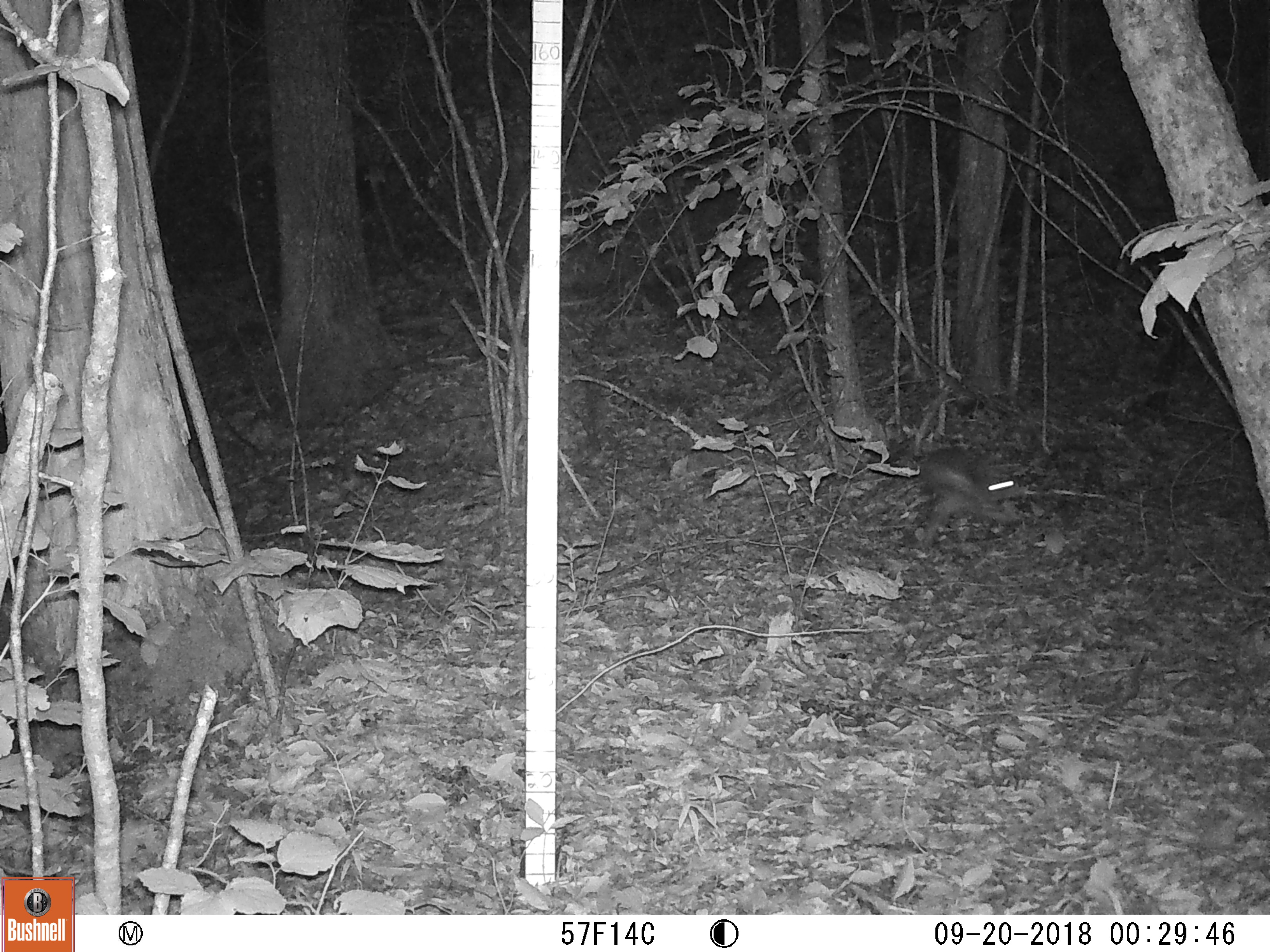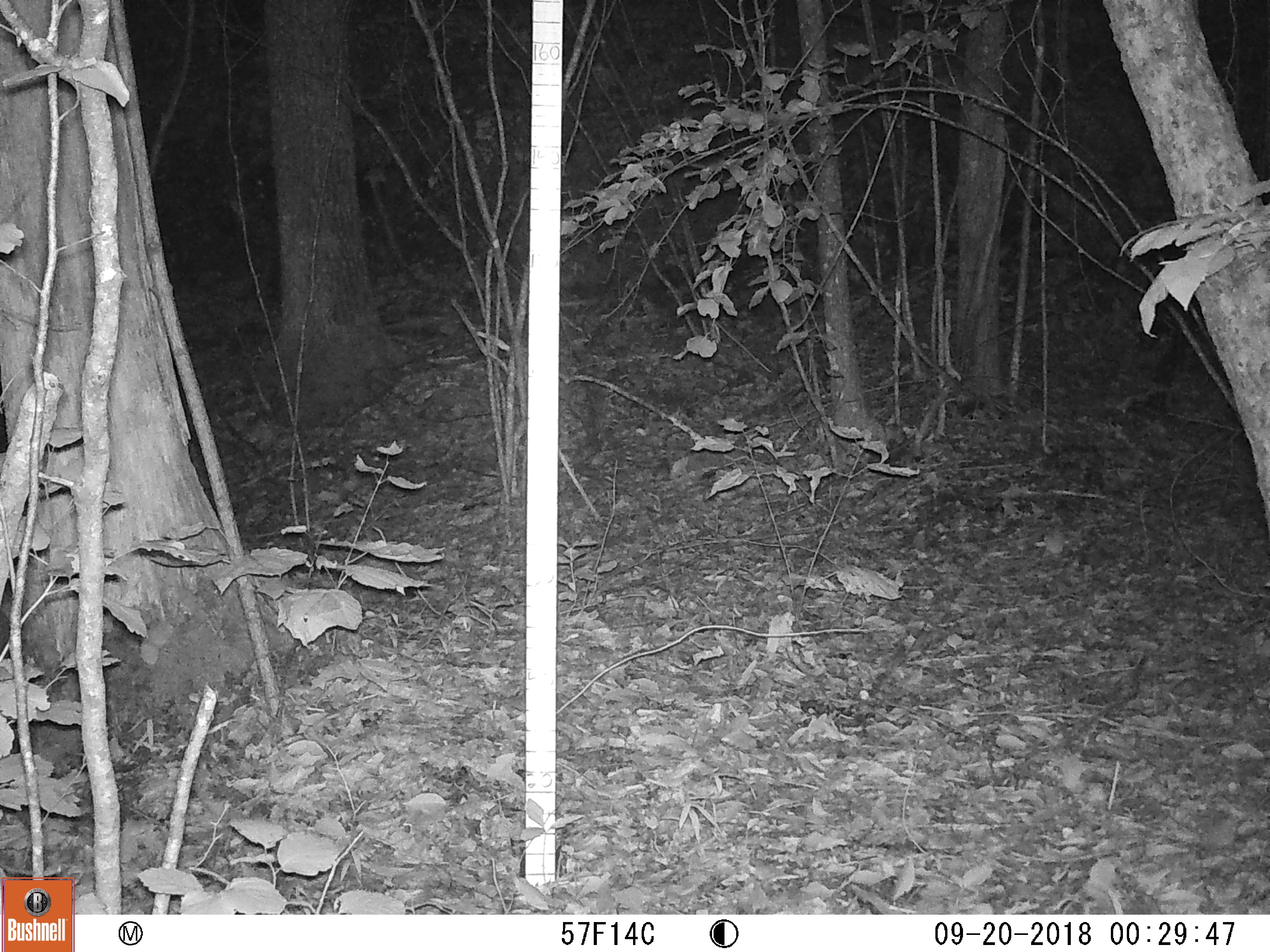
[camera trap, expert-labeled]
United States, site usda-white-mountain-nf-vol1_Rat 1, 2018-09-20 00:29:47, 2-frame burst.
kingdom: Animalia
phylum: Chordata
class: Mammalia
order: Lagomorpha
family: Leporidae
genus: Lepus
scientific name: Lepus americanus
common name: snowshoe hare